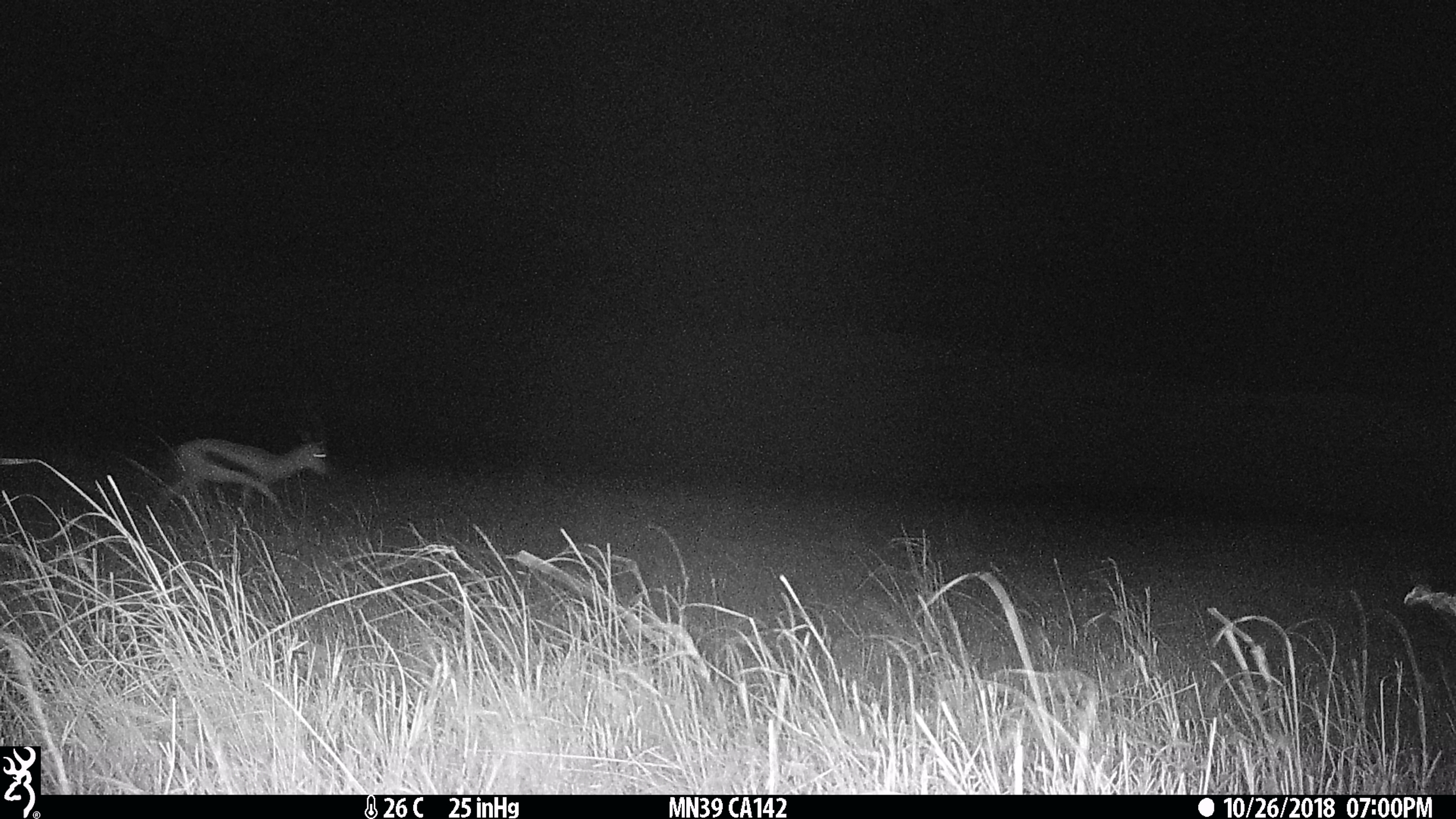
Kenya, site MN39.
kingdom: Animalia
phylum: Chordata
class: Mammalia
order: Artiodactyla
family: Bovidae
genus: Eudorcas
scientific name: Eudorcas thomsonii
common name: thomon's gazelle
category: gazelle thomsons